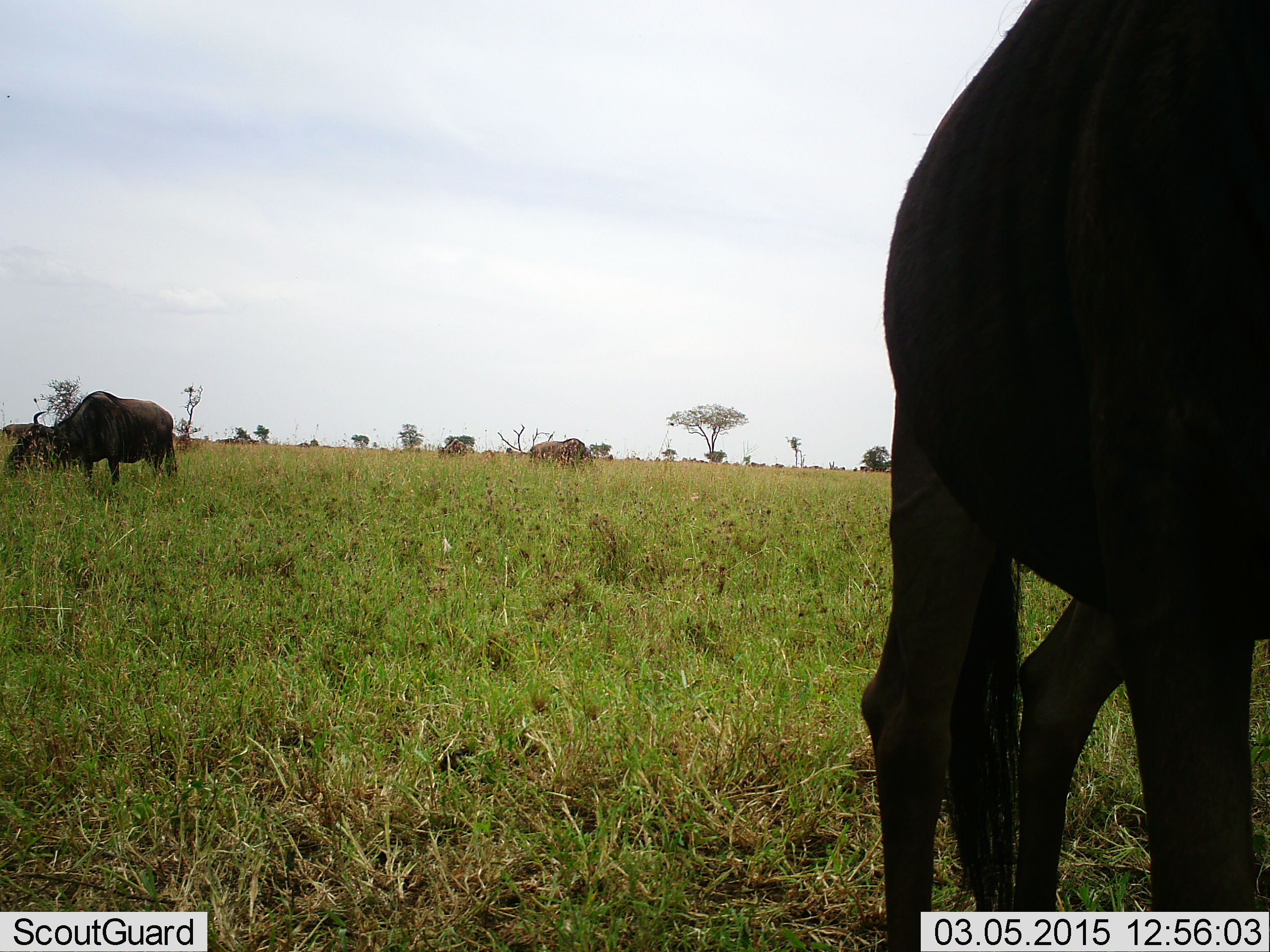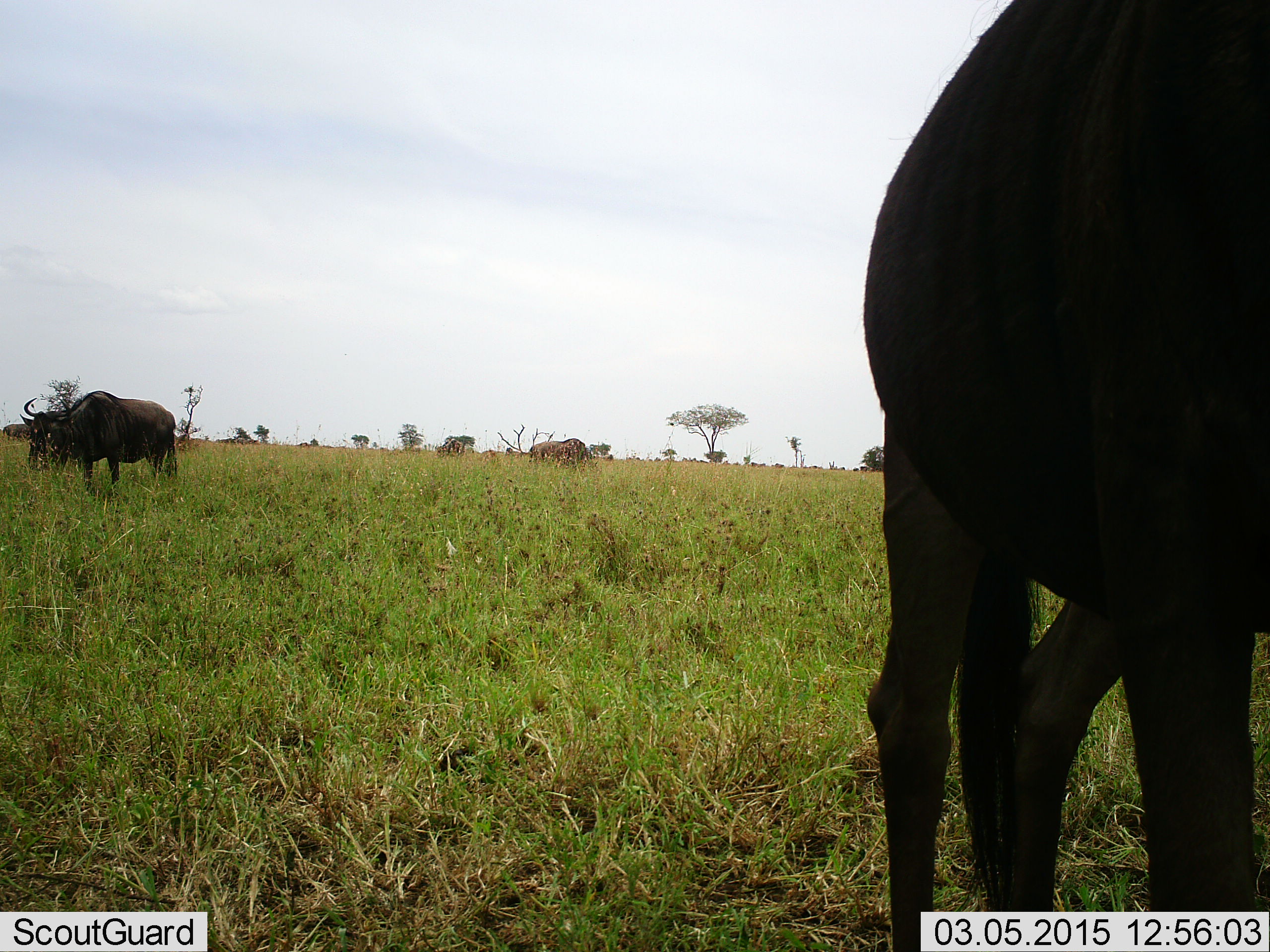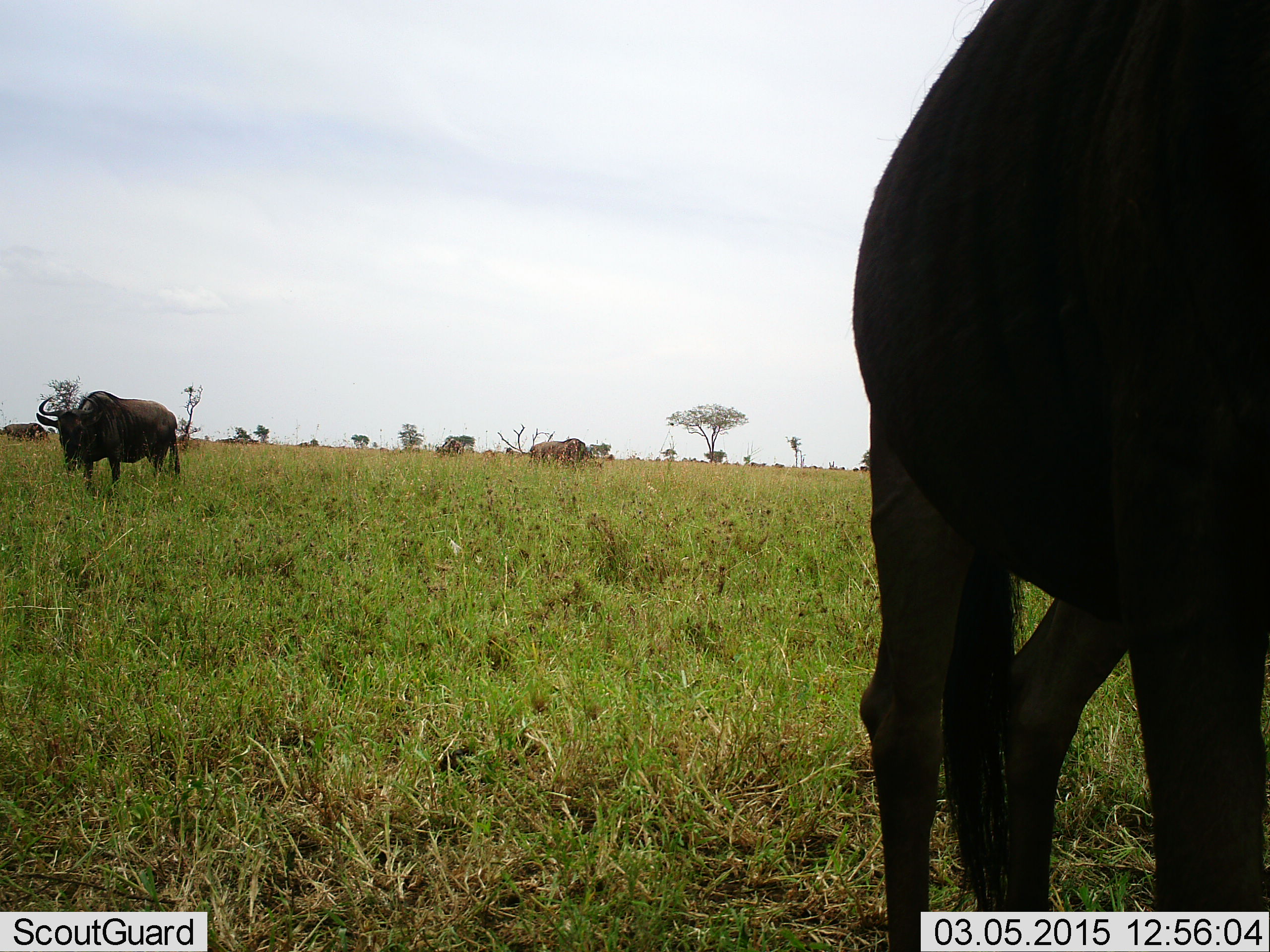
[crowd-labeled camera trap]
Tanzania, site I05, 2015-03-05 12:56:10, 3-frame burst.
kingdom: Animalia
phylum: Chordata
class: Mammalia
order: Artiodactyla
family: Bovidae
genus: Connochaetes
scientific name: Connochaetes taurinus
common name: blue wildebeest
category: wildebeest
Wildebeest (blue wildebeest) (Connochaetes taurinus), count 5. Behavior (volunteer vote fractions): standing 70%, resting 10%, moving 30%, interacting 0%. Young present (vote fraction): 0%. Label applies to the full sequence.